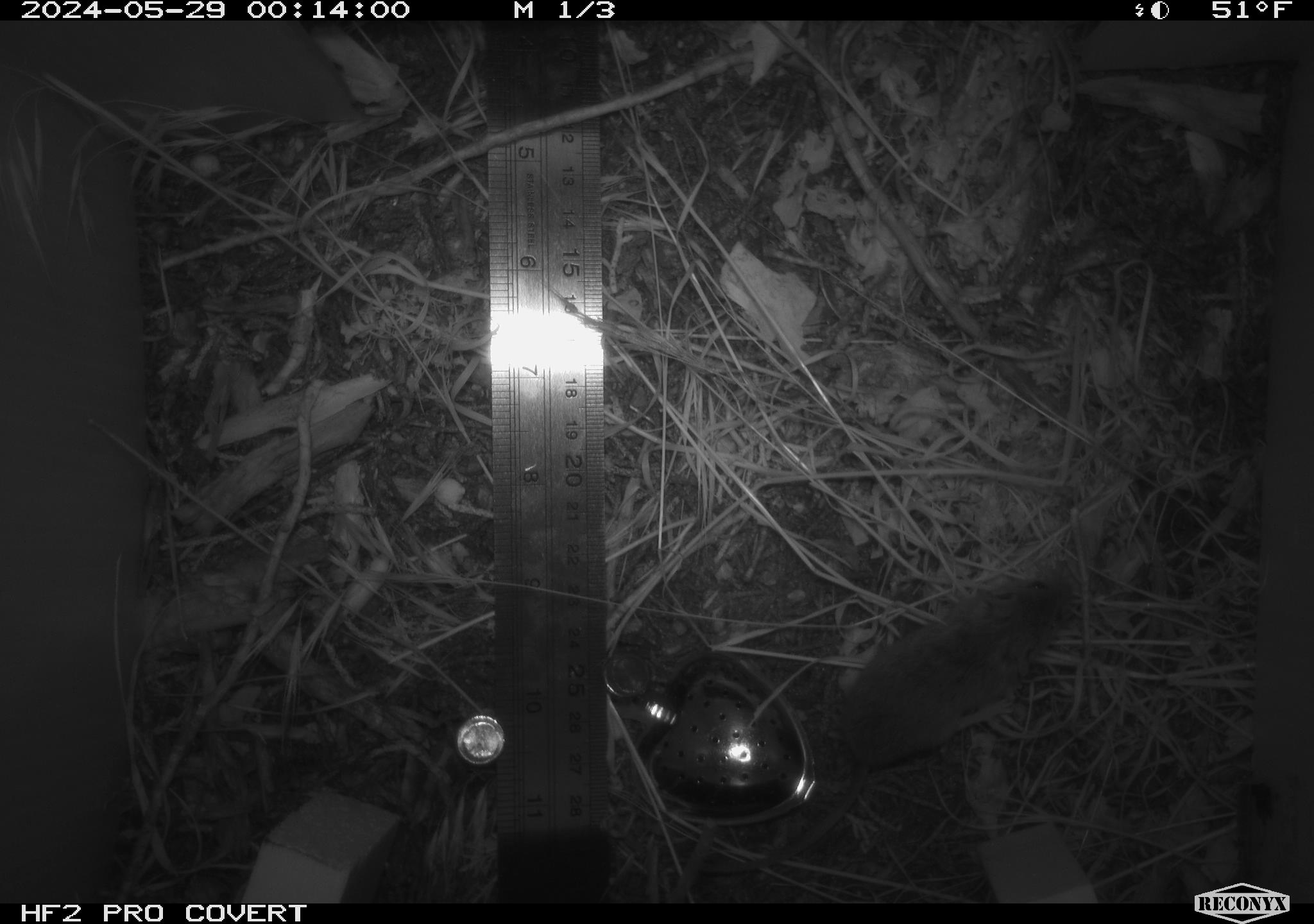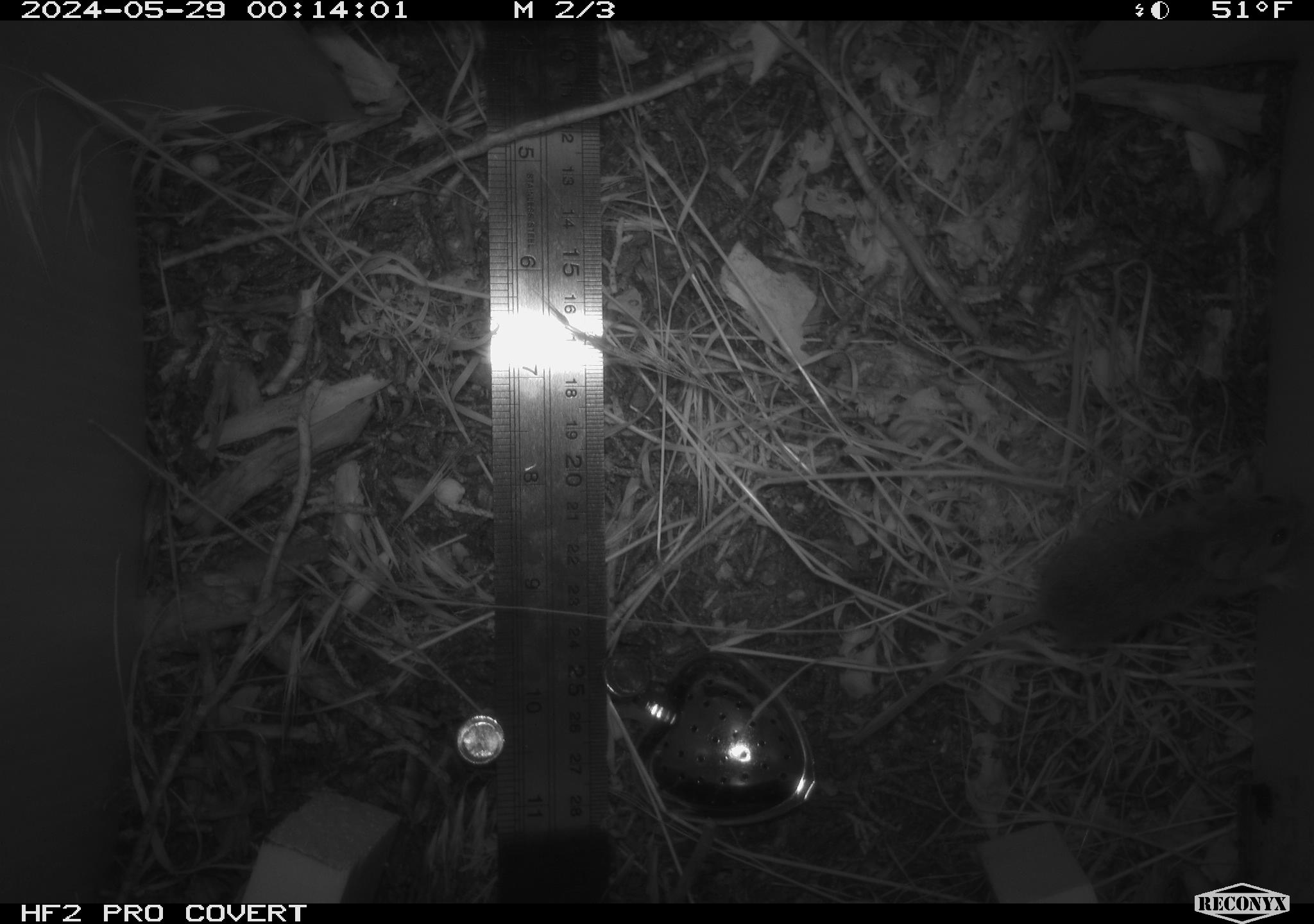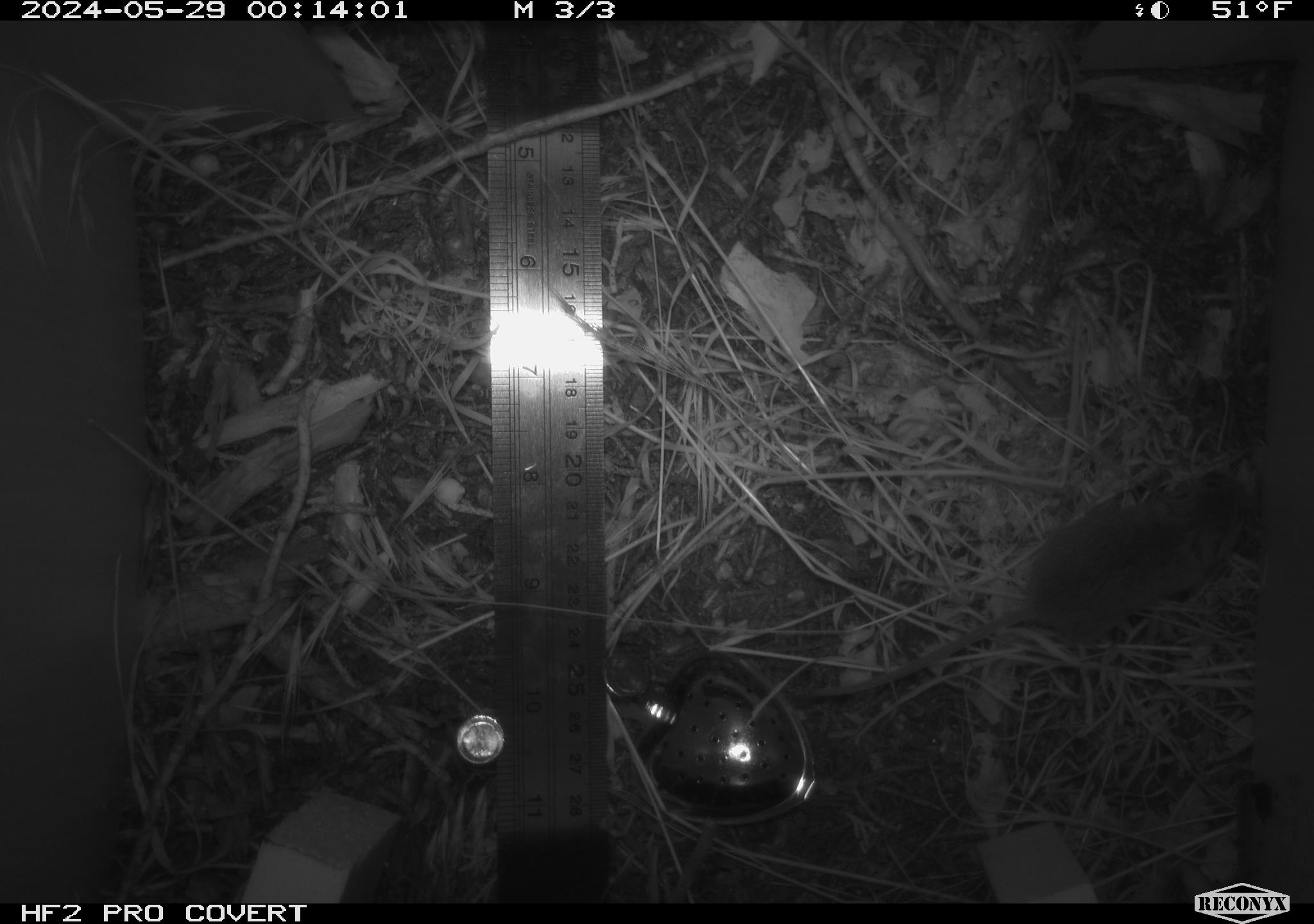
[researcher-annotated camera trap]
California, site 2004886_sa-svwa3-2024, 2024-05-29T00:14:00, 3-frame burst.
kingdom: Animalia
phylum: Chordata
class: Mammalia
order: Rodentia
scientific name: Rodentia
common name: mouse species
Mouse species (Rodentia).